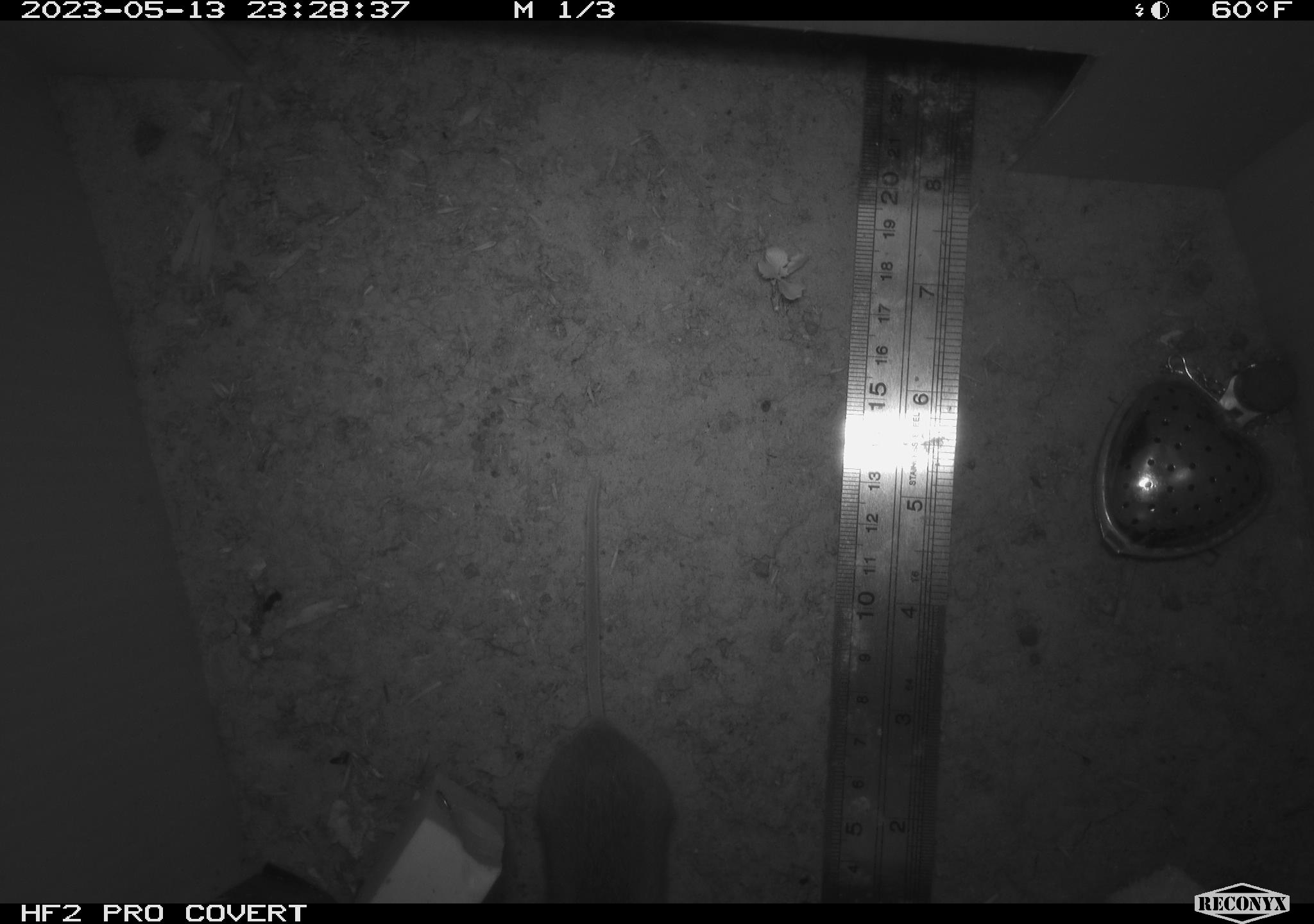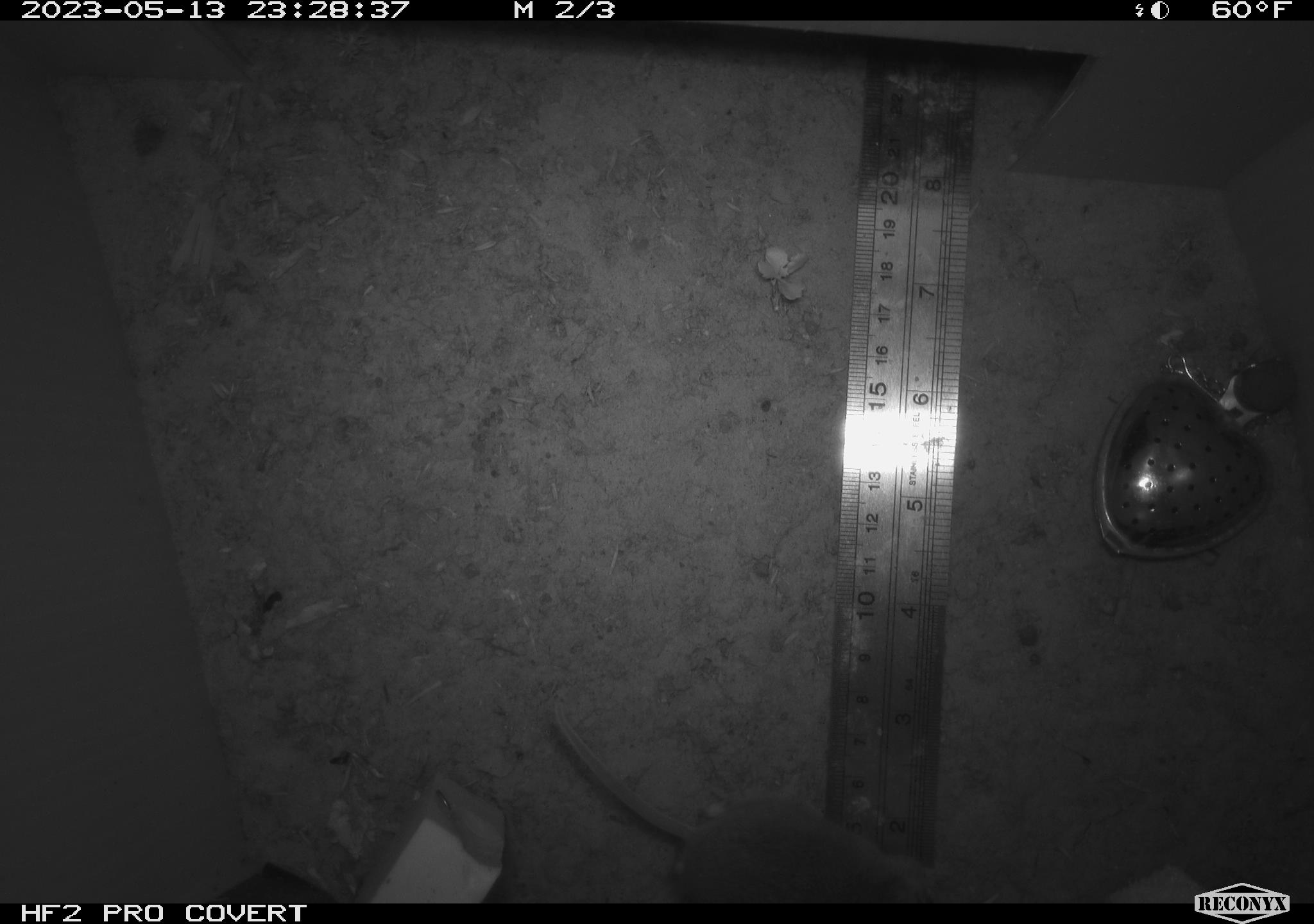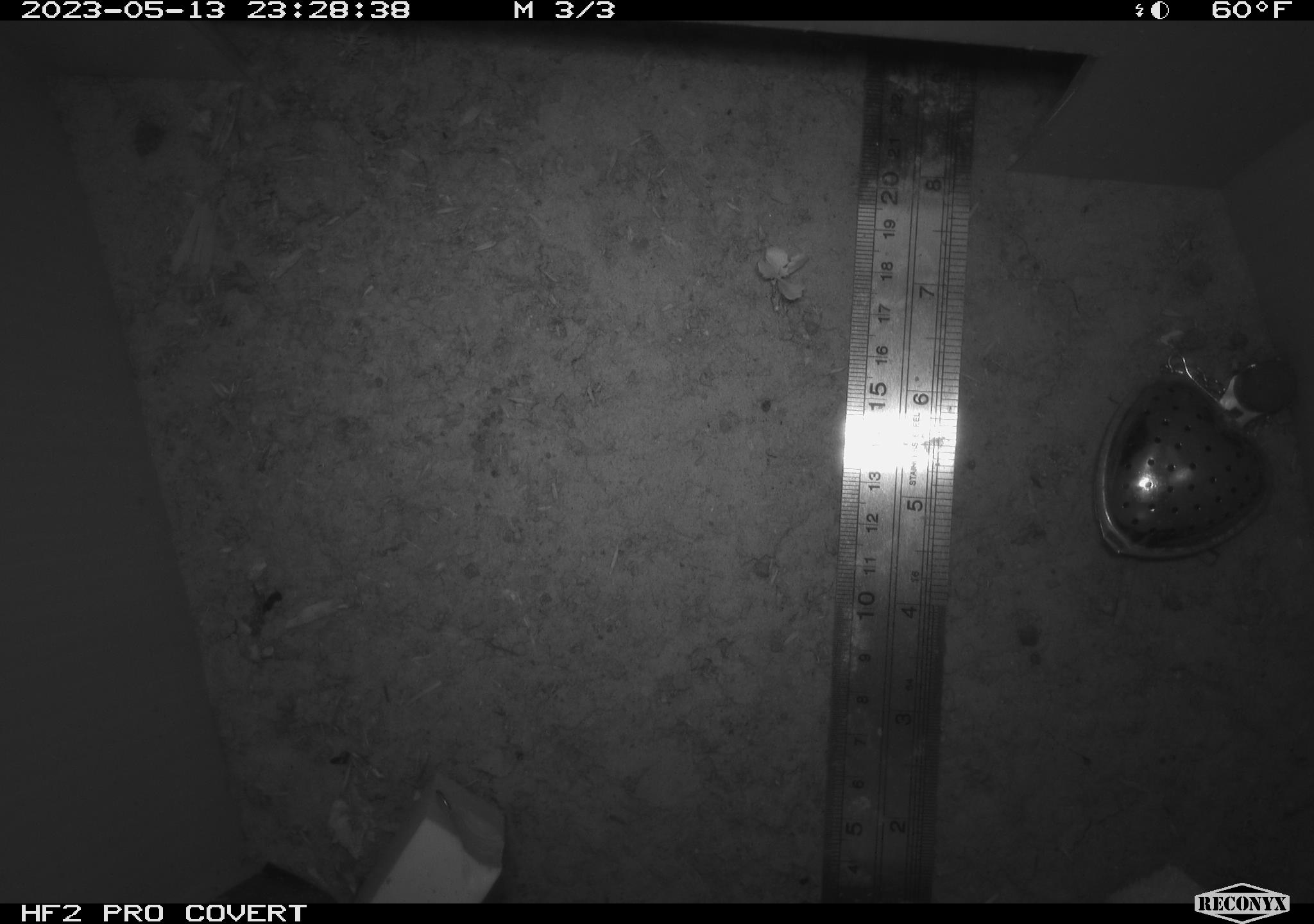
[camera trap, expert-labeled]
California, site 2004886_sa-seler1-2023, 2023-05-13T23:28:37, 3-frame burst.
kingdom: Animalia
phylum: Chordata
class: Mammalia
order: Rodentia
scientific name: Rodentia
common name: mouse species